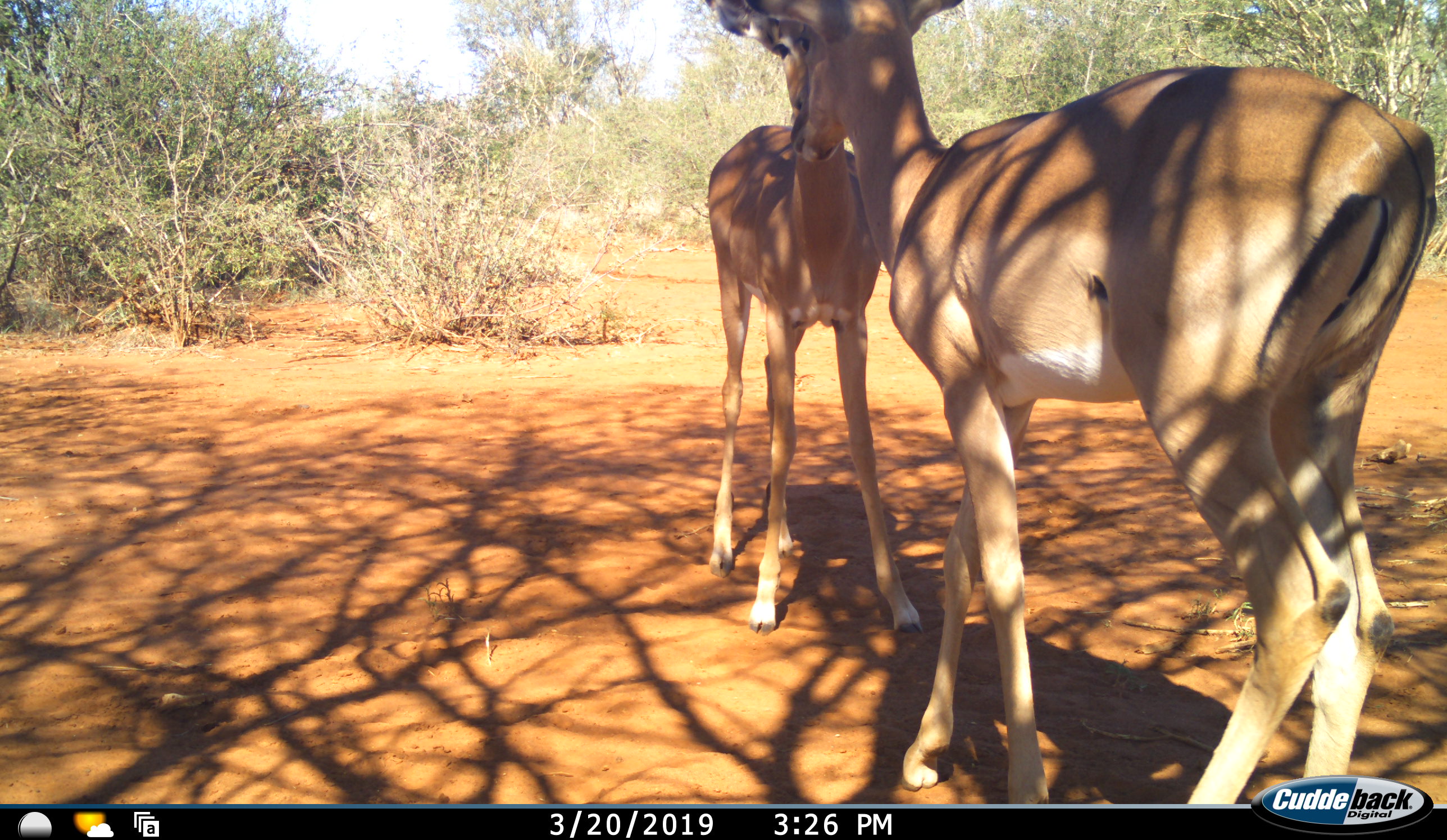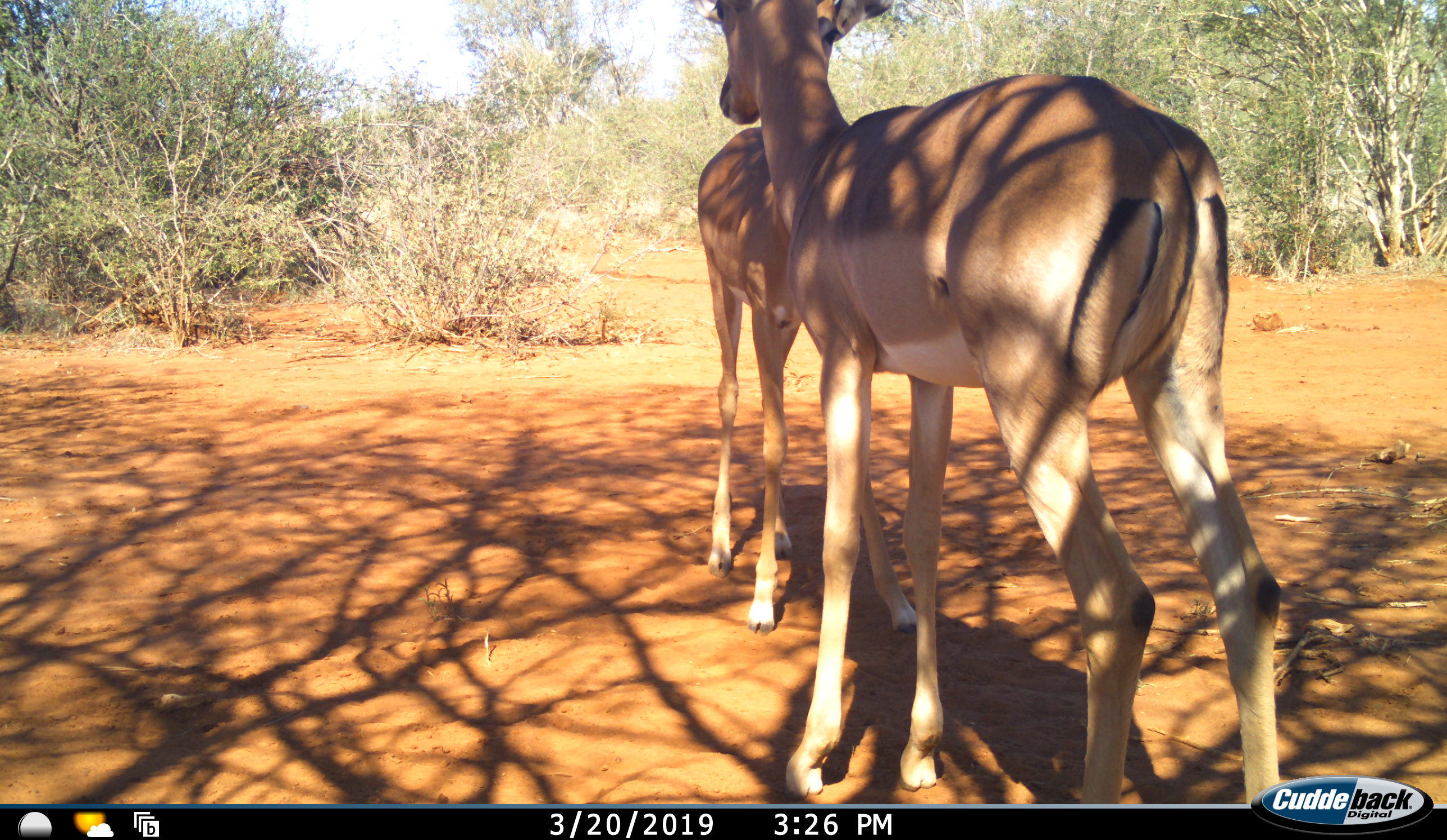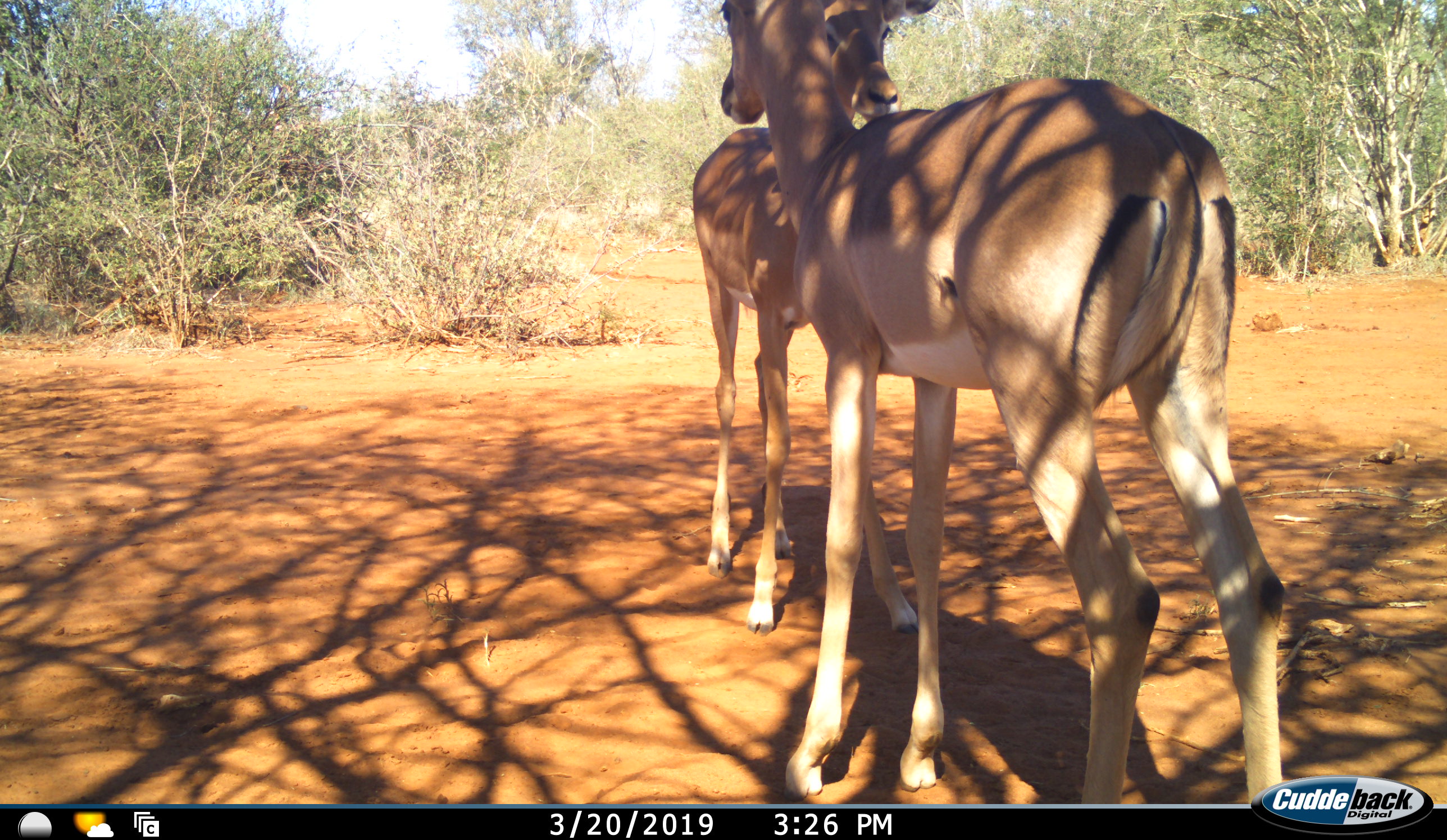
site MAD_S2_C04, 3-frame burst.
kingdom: Animalia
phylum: Chordata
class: Mammalia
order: Artiodactyla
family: Bovidae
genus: Aepyceros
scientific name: Aepyceros melampus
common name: impala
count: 2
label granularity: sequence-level